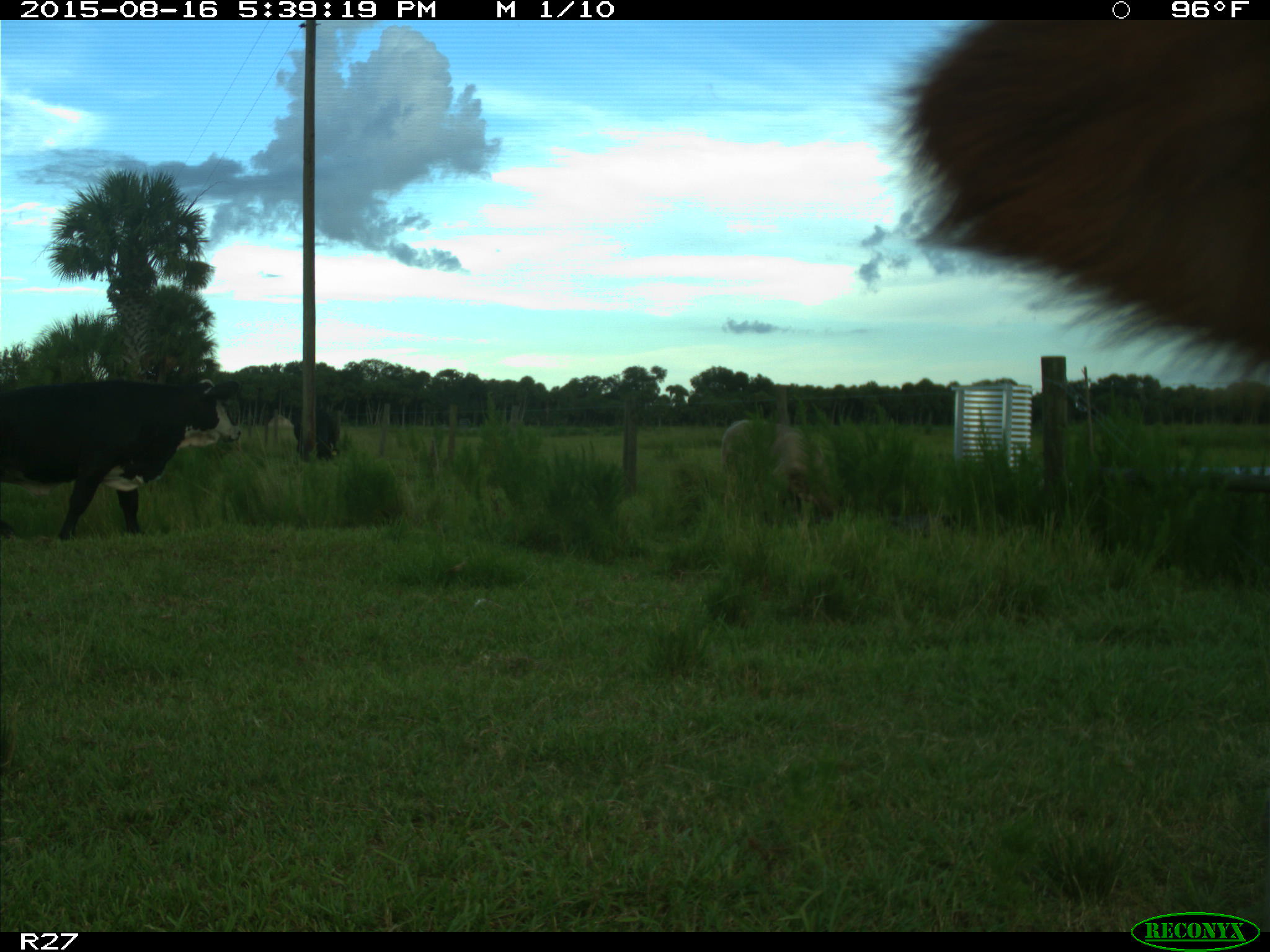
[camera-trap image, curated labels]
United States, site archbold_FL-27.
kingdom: Animalia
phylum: Chordata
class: Mammalia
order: Artiodactyla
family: Bovidae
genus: Bos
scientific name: Bos taurus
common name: domestic cow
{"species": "Bos taurus (domestic cow)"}